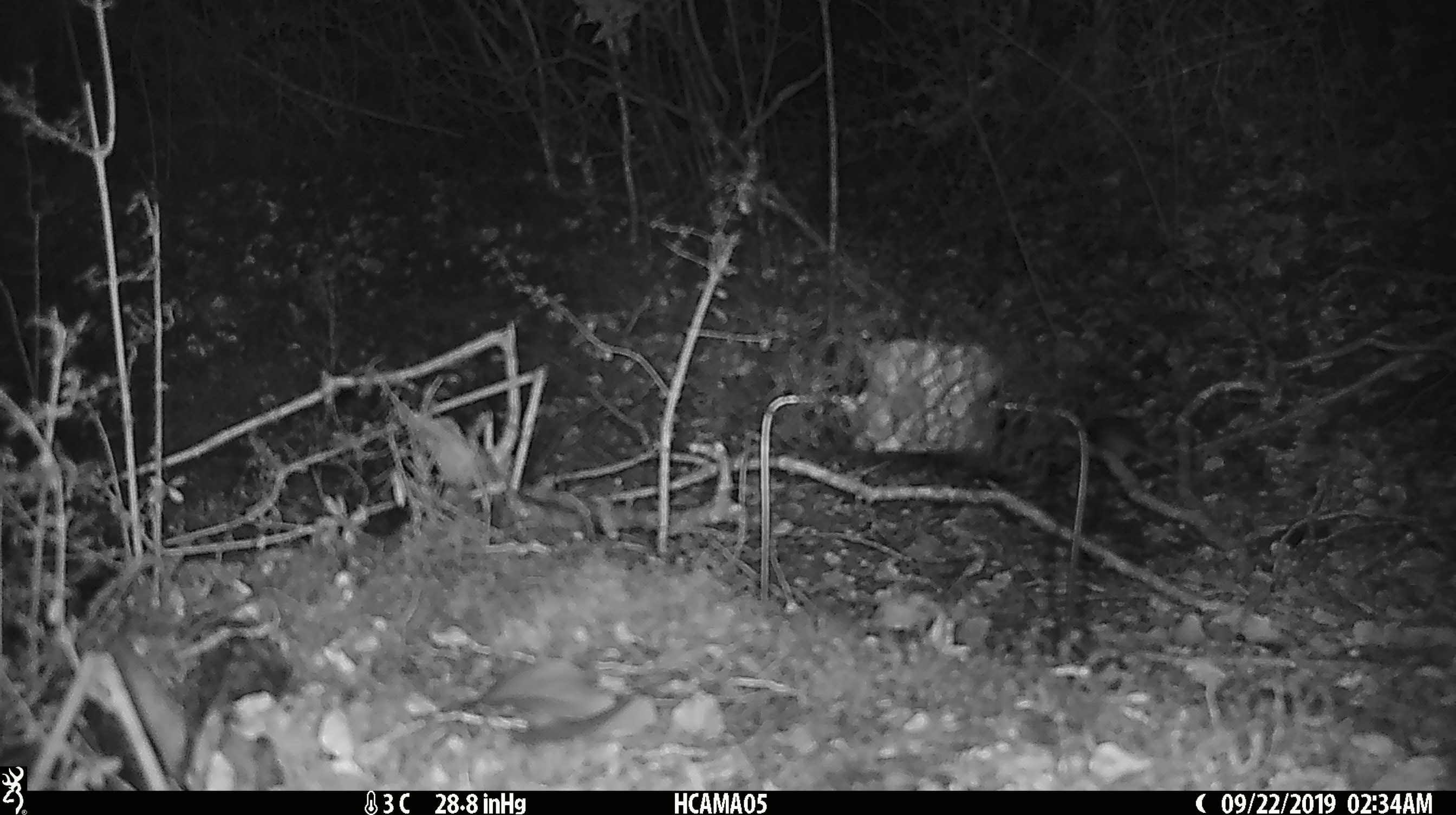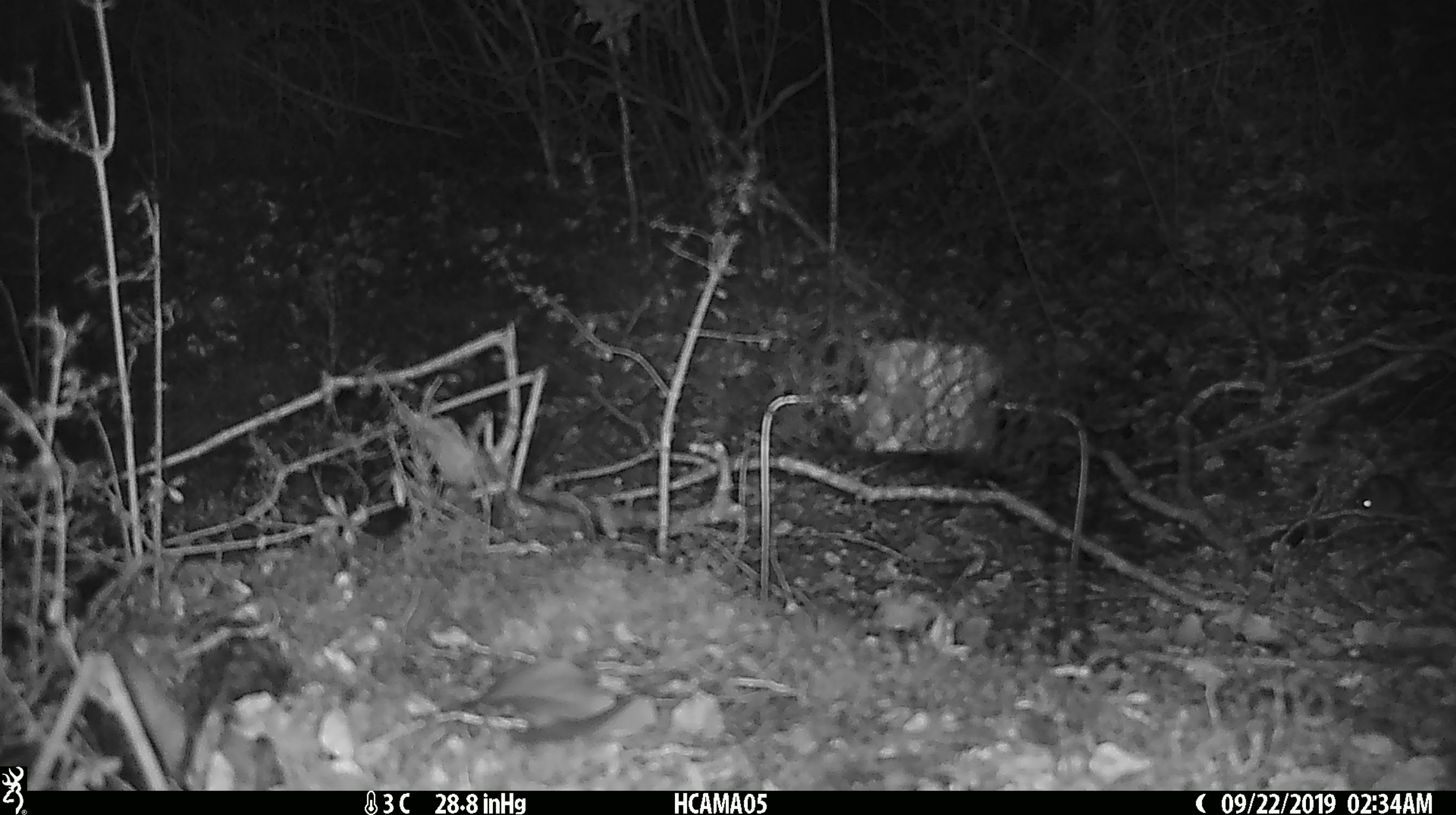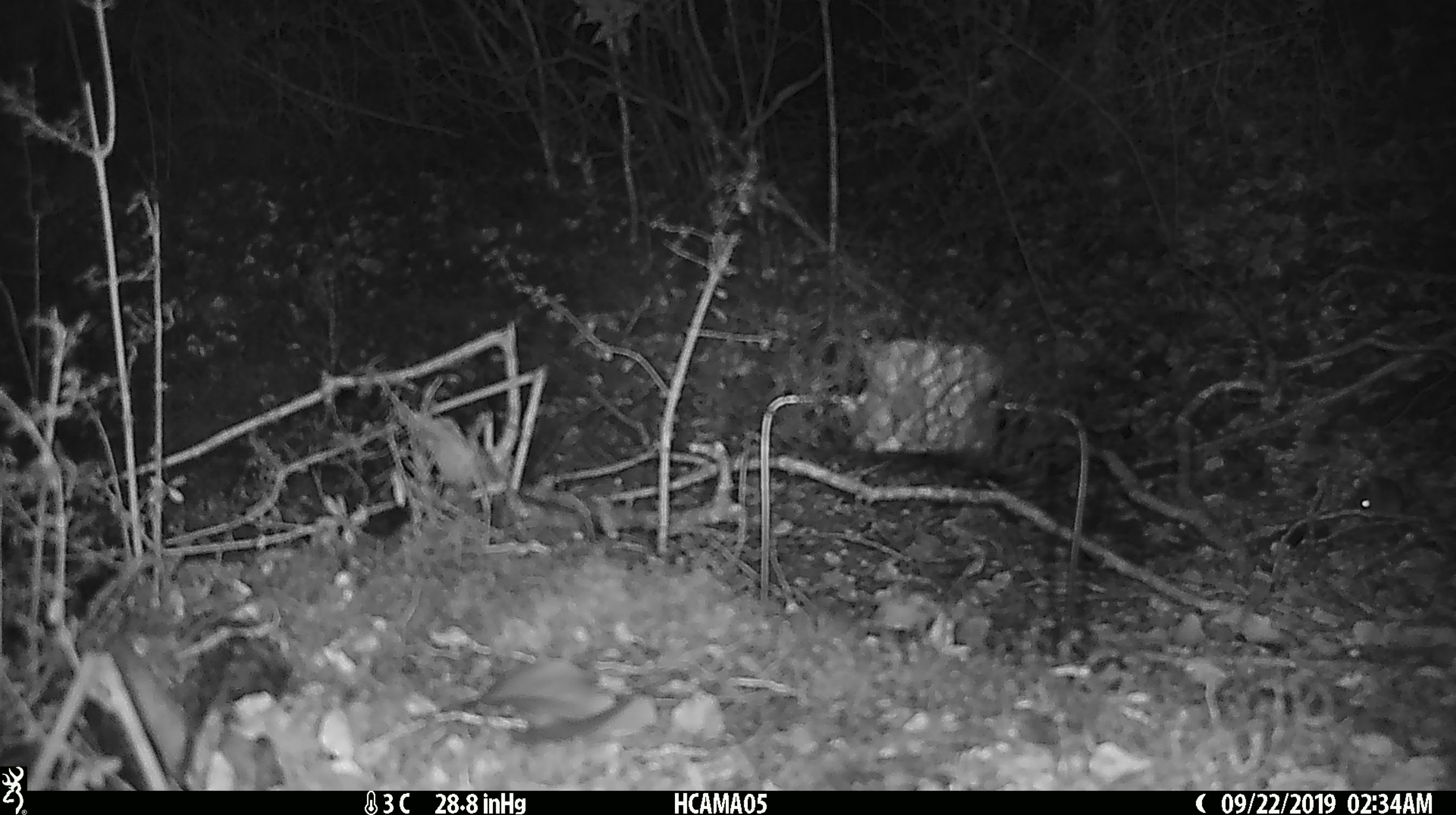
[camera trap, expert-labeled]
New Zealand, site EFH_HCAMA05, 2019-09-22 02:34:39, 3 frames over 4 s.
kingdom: Animalia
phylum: Chordata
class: Mammalia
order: Rodentia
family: Muridae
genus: Mus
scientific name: Mus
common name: mouse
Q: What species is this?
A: Mouse (Mus).